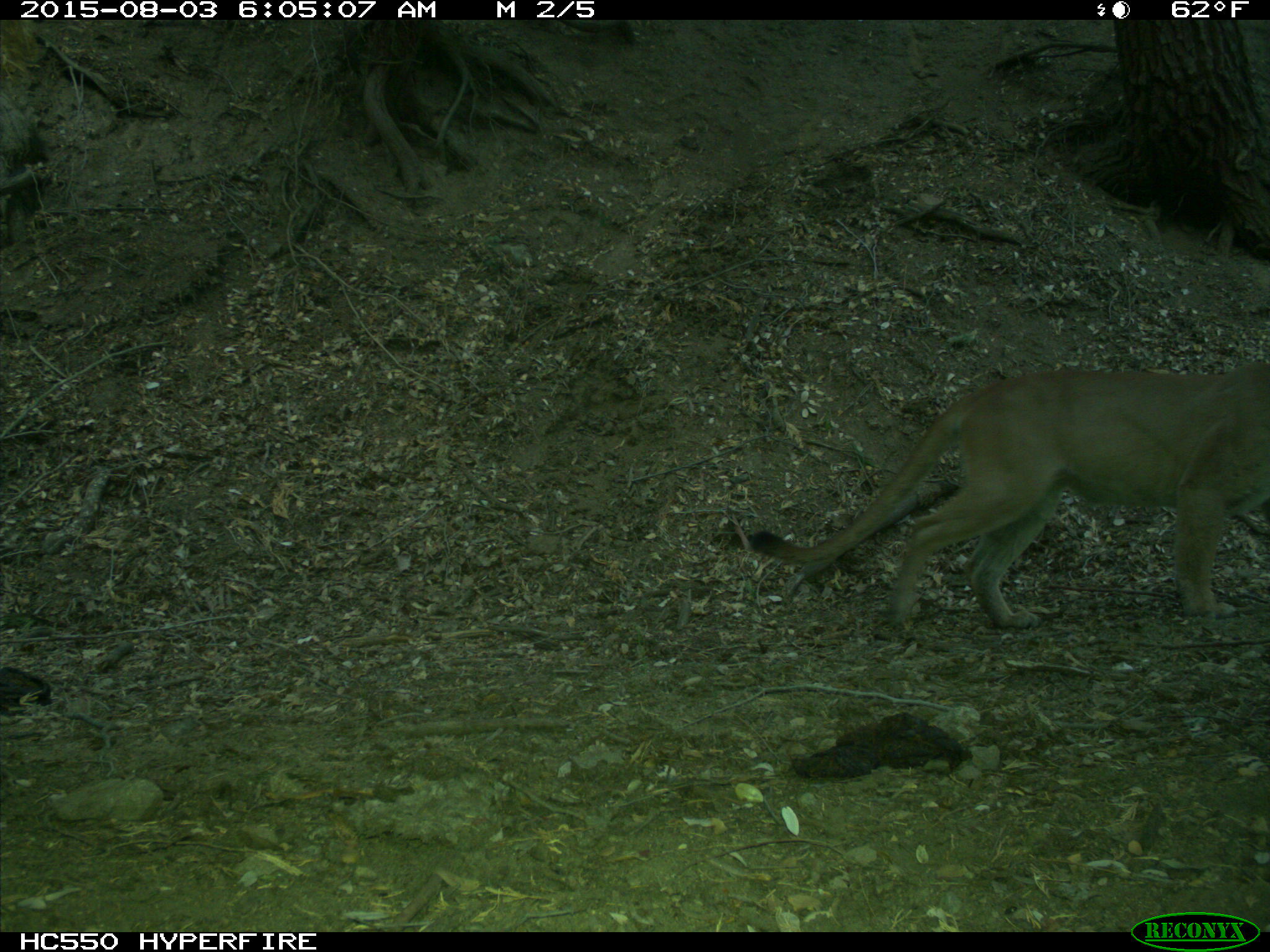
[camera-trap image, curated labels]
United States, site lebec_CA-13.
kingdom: Animalia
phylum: Chordata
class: Mammalia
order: Carnivora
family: Felidae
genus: Puma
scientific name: Puma concolor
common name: mountain lion